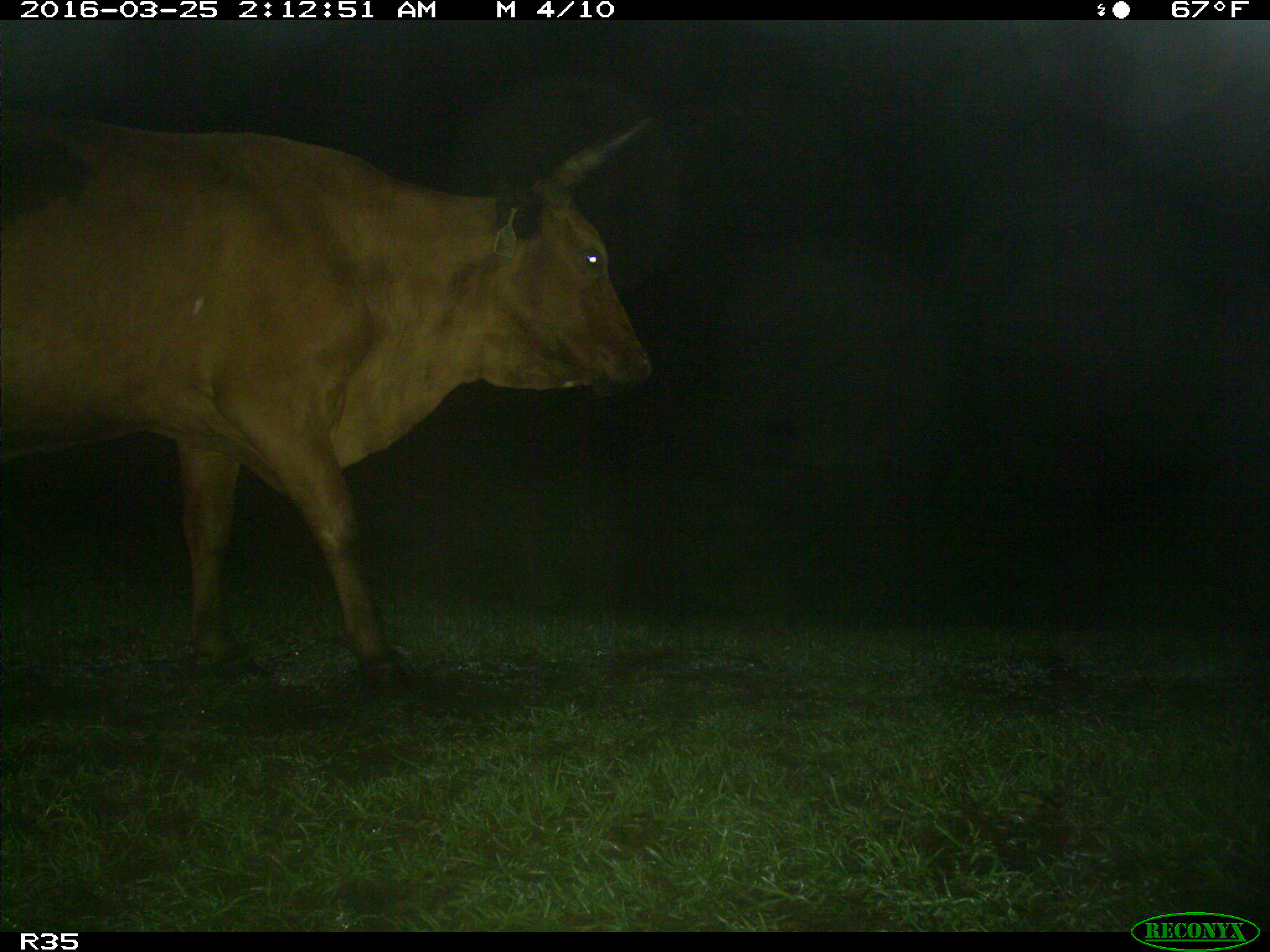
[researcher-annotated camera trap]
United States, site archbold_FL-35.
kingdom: Animalia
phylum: Chordata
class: Mammalia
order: Artiodactyla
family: Bovidae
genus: Bos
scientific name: Bos taurus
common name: domestic cow